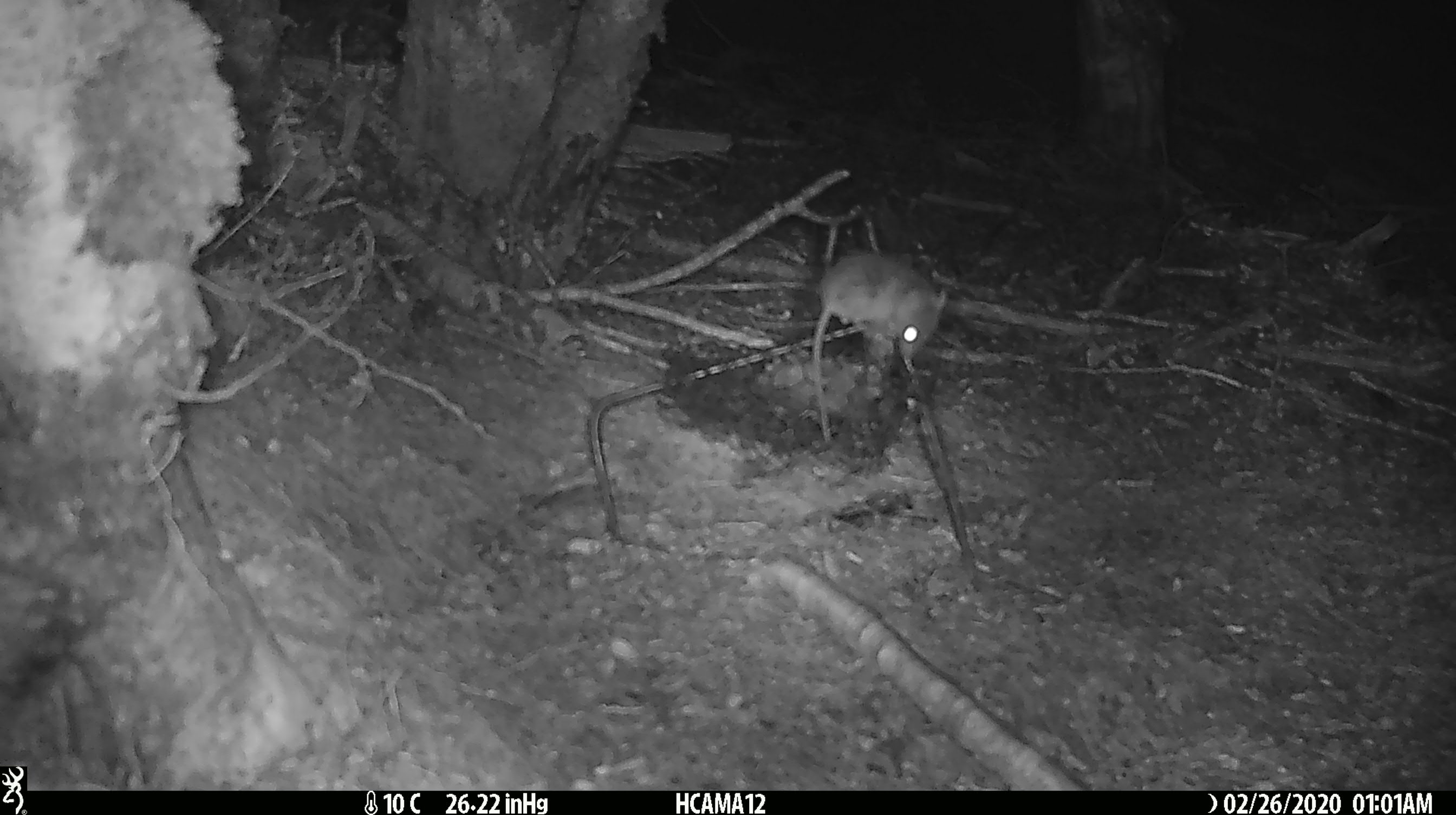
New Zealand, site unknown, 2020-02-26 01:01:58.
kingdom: Animalia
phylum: Chordata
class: Mammalia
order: Rodentia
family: Muridae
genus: Mus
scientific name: Mus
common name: mouse